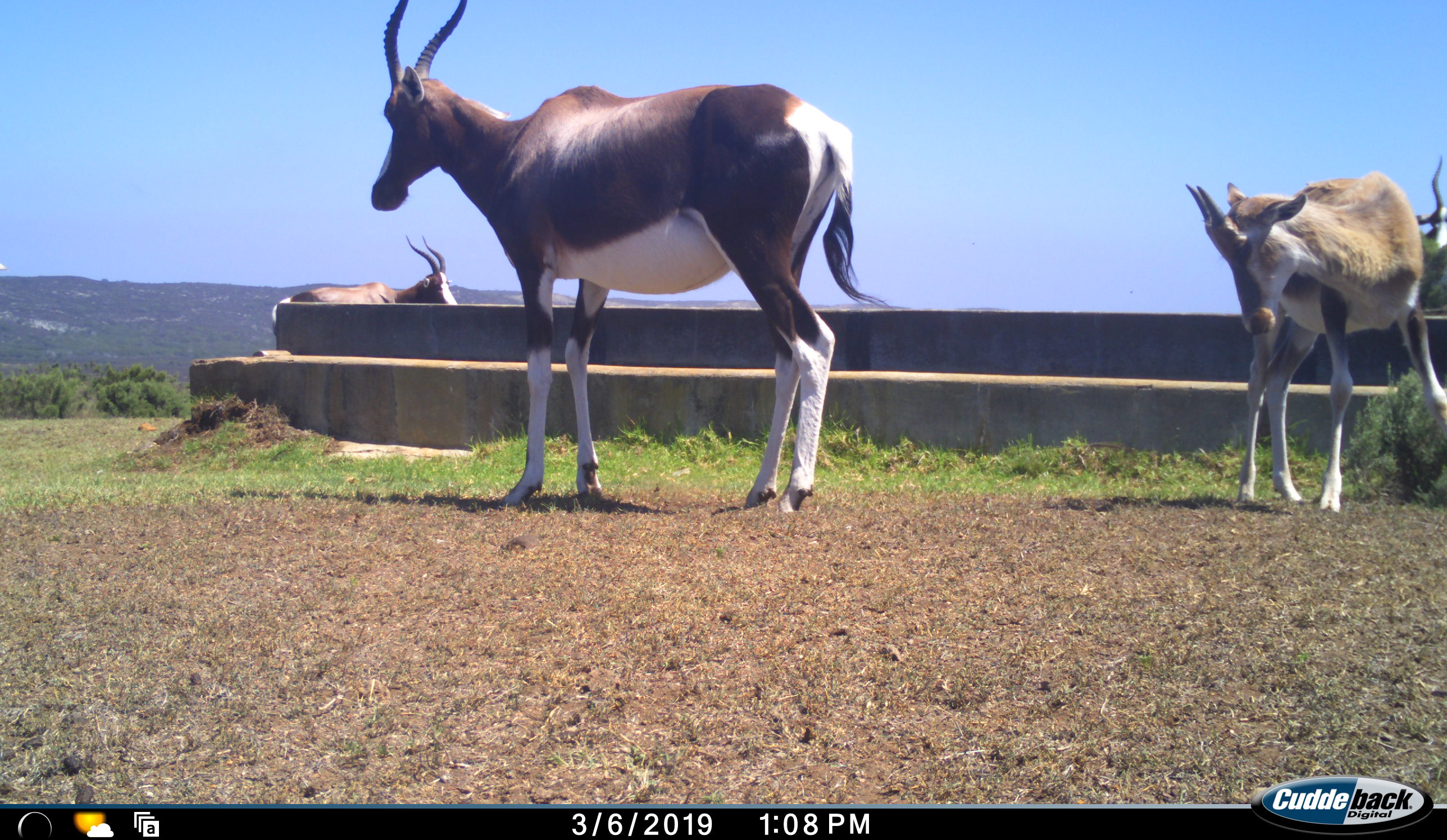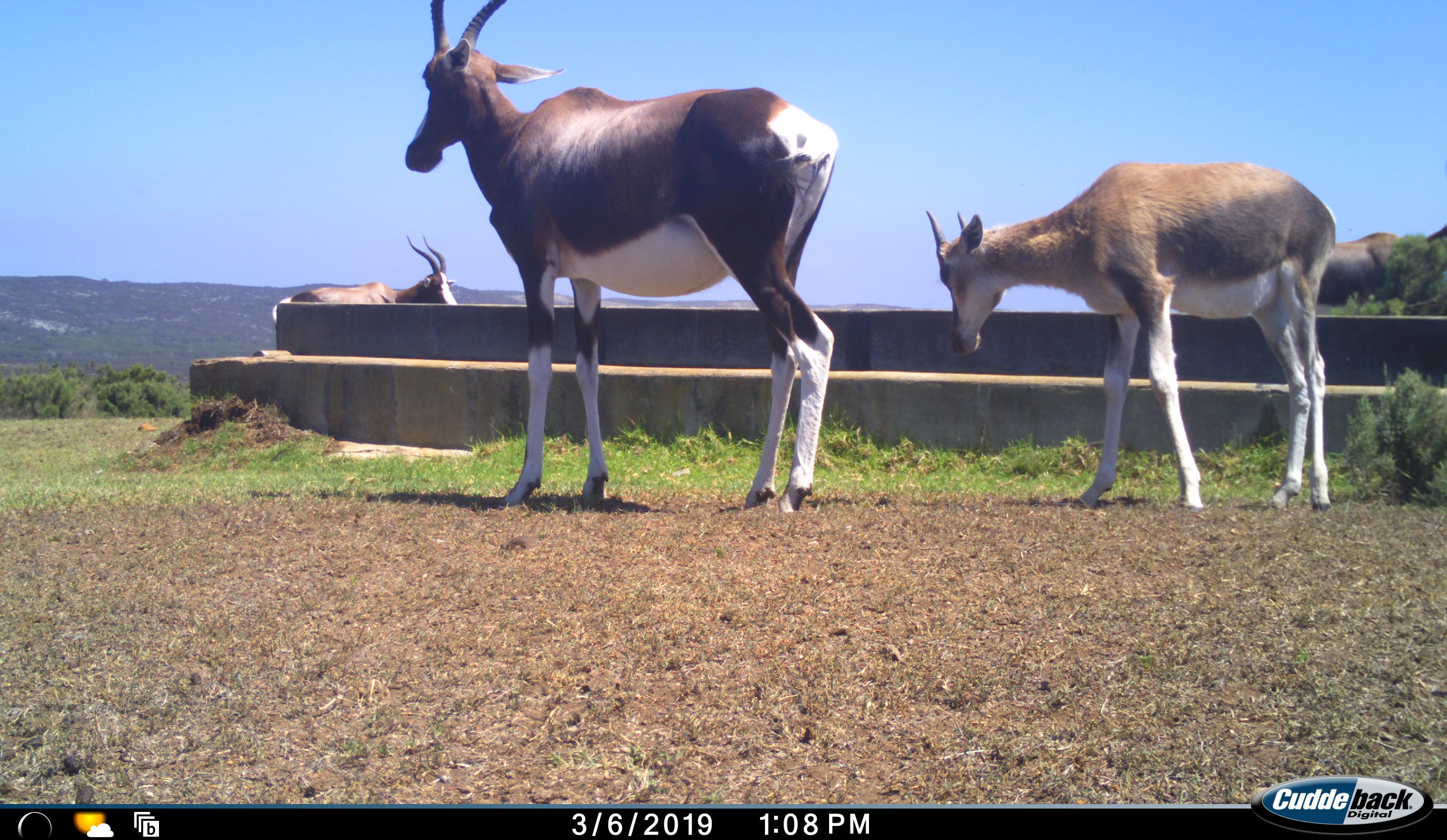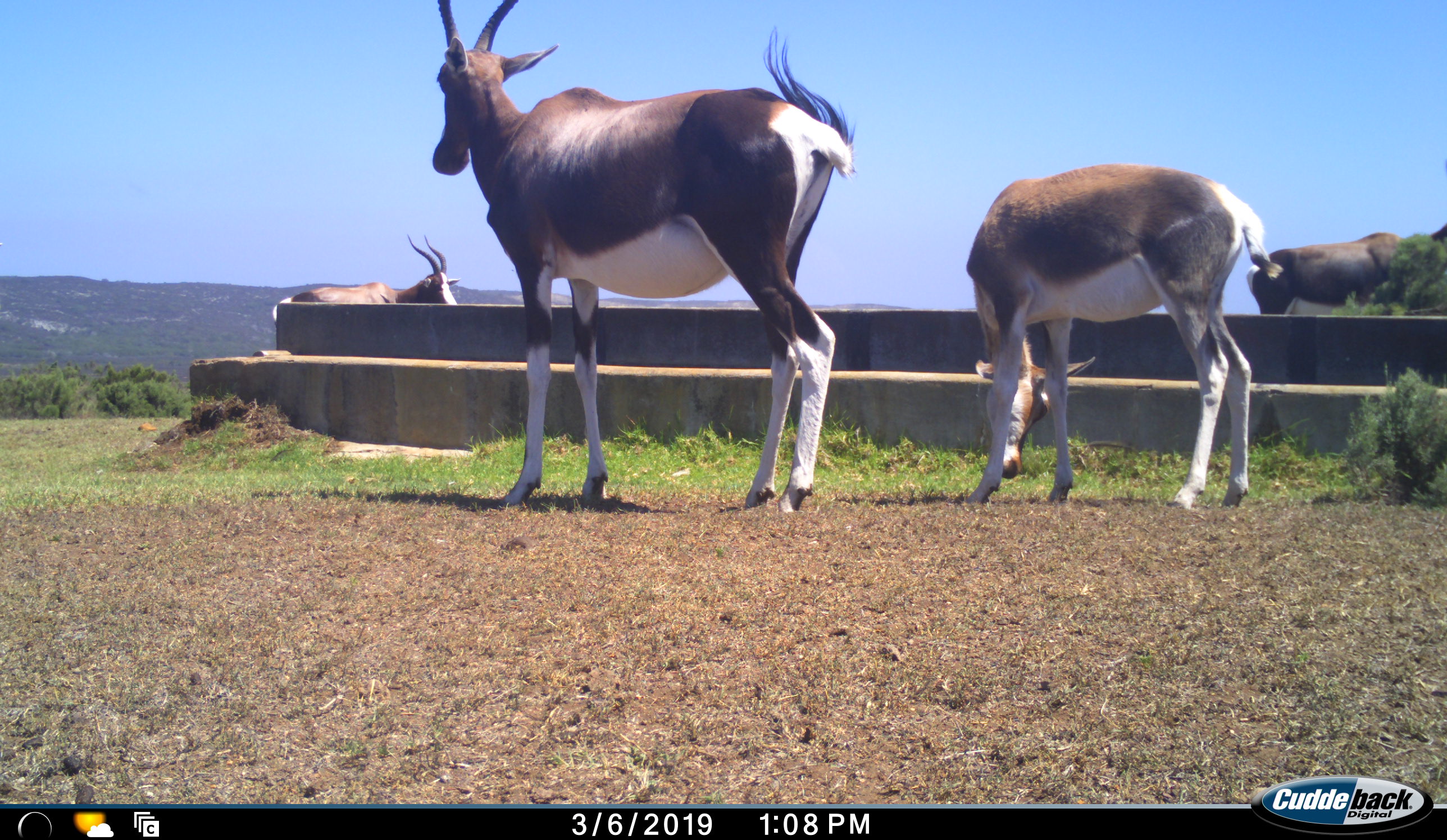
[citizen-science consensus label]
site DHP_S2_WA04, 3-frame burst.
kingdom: Animalia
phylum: Chordata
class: Mammalia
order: Artiodactyla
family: Bovidae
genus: Damaliscus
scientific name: Damaliscus pygargus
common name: bontebok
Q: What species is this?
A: Bontebok (Damaliscus pygargus).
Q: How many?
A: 4.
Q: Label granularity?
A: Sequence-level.